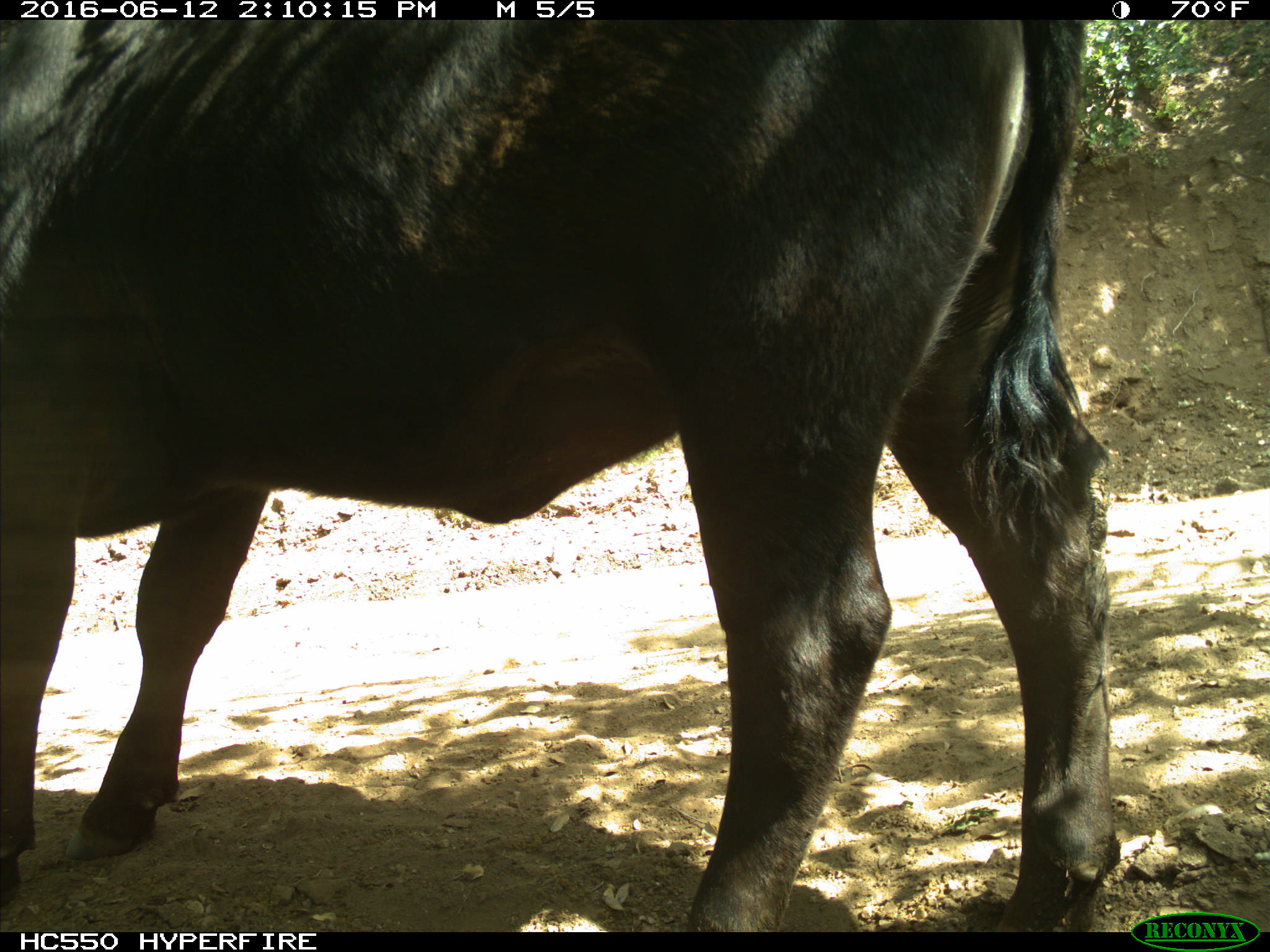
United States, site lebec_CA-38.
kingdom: Animalia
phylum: Chordata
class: Mammalia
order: Artiodactyla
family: Bovidae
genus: Bos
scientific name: Bos taurus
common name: domestic cow